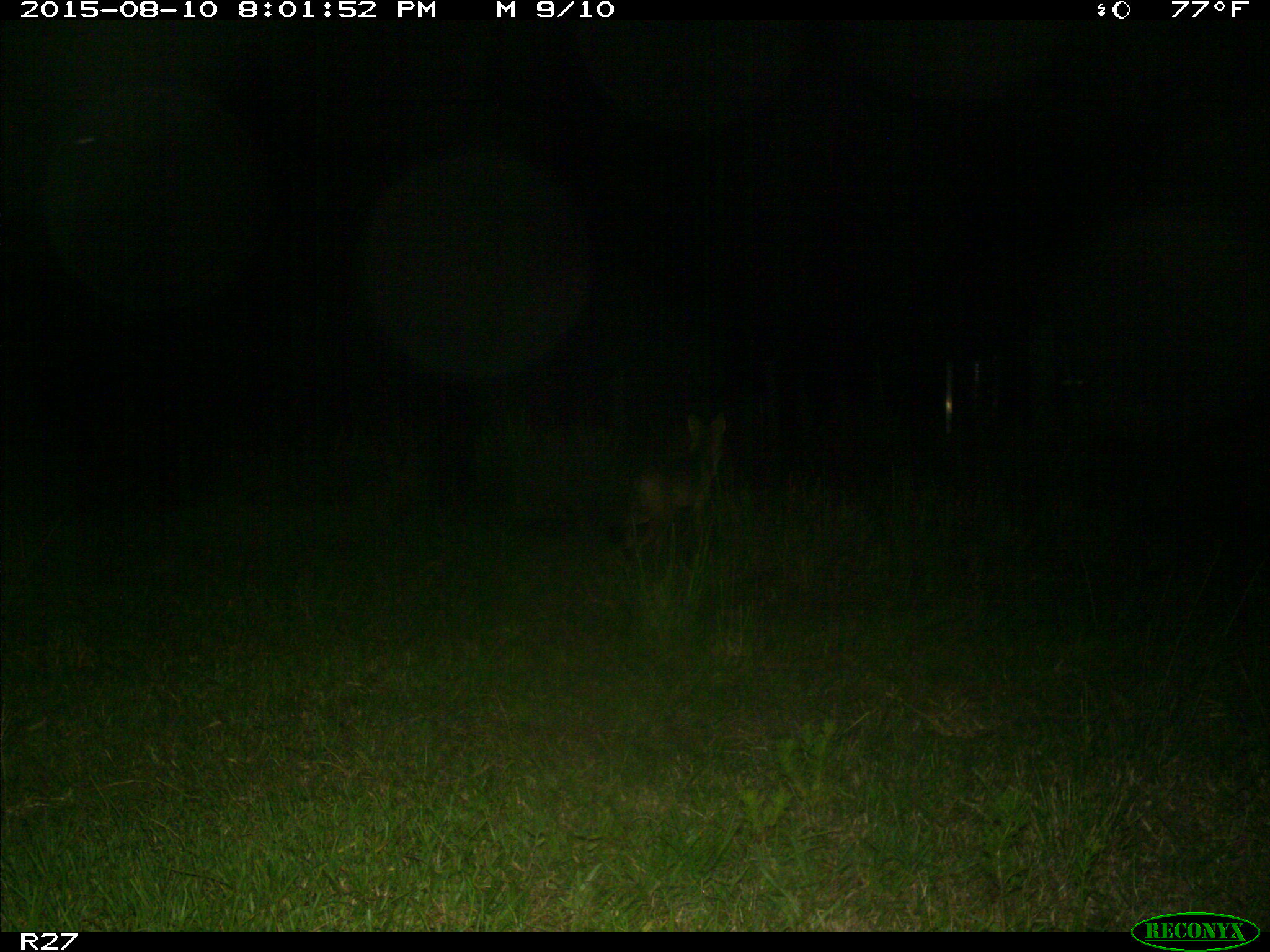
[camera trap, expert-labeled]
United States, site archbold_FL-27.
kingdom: Animalia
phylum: Chordata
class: Mammalia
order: Carnivora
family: Canidae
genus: Canis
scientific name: Canis latrans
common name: coyote